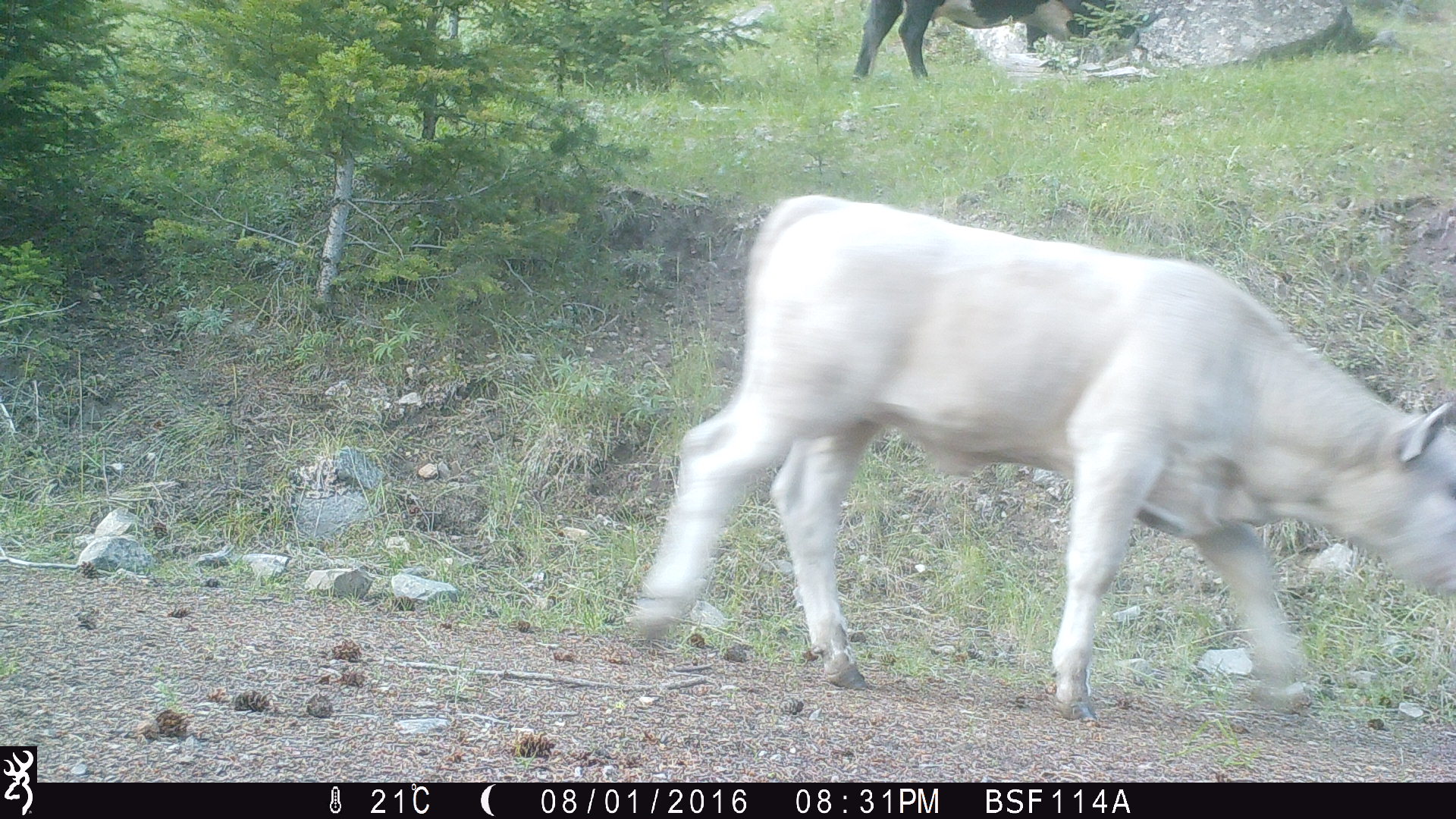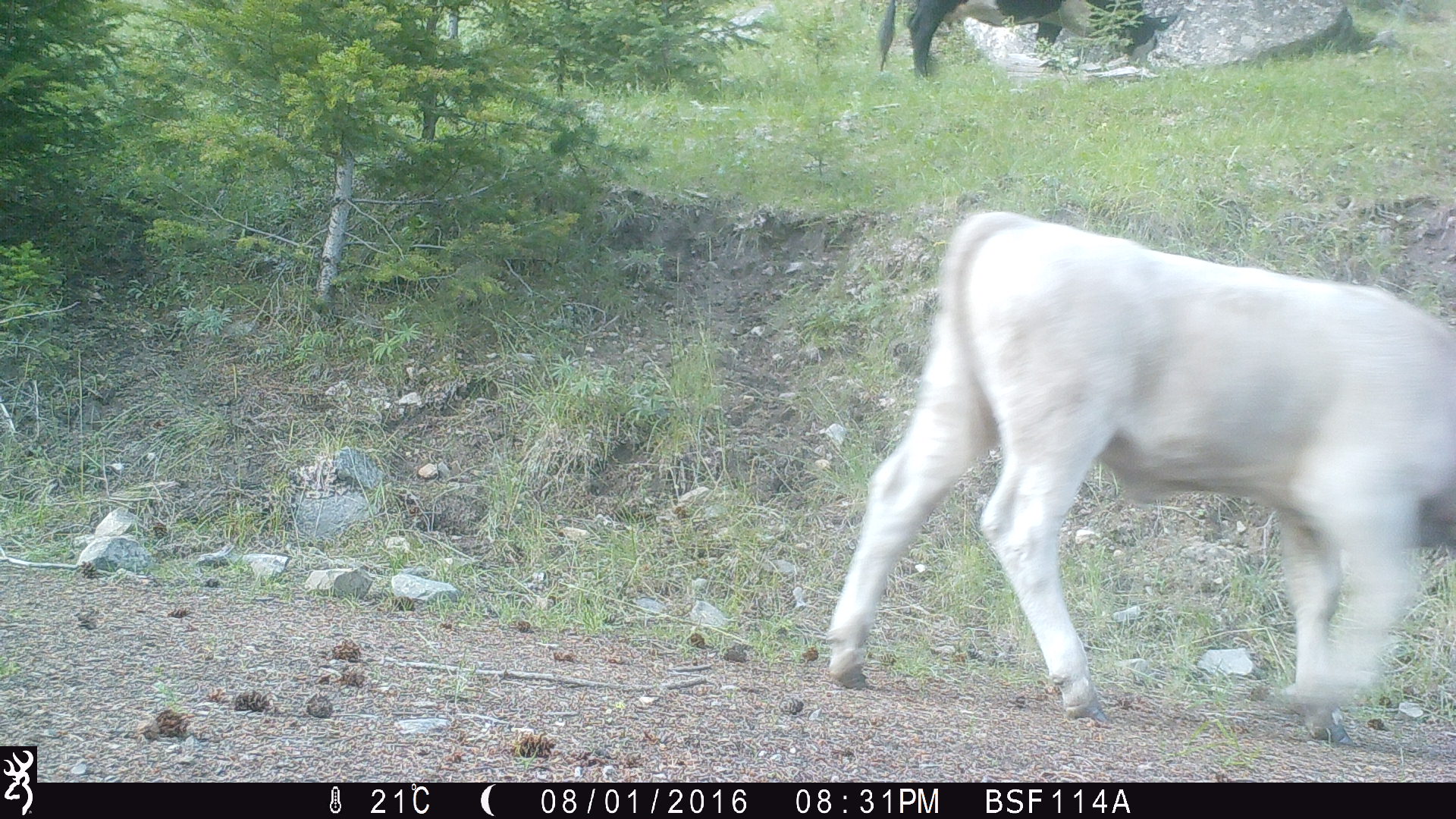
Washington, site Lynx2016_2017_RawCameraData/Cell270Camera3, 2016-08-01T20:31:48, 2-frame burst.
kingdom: Animalia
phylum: Chordata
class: Mammalia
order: Artiodactyla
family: Bovidae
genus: Bos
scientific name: Bos taurus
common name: domestic cattle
Domestic cattle (Bos taurus). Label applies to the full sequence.